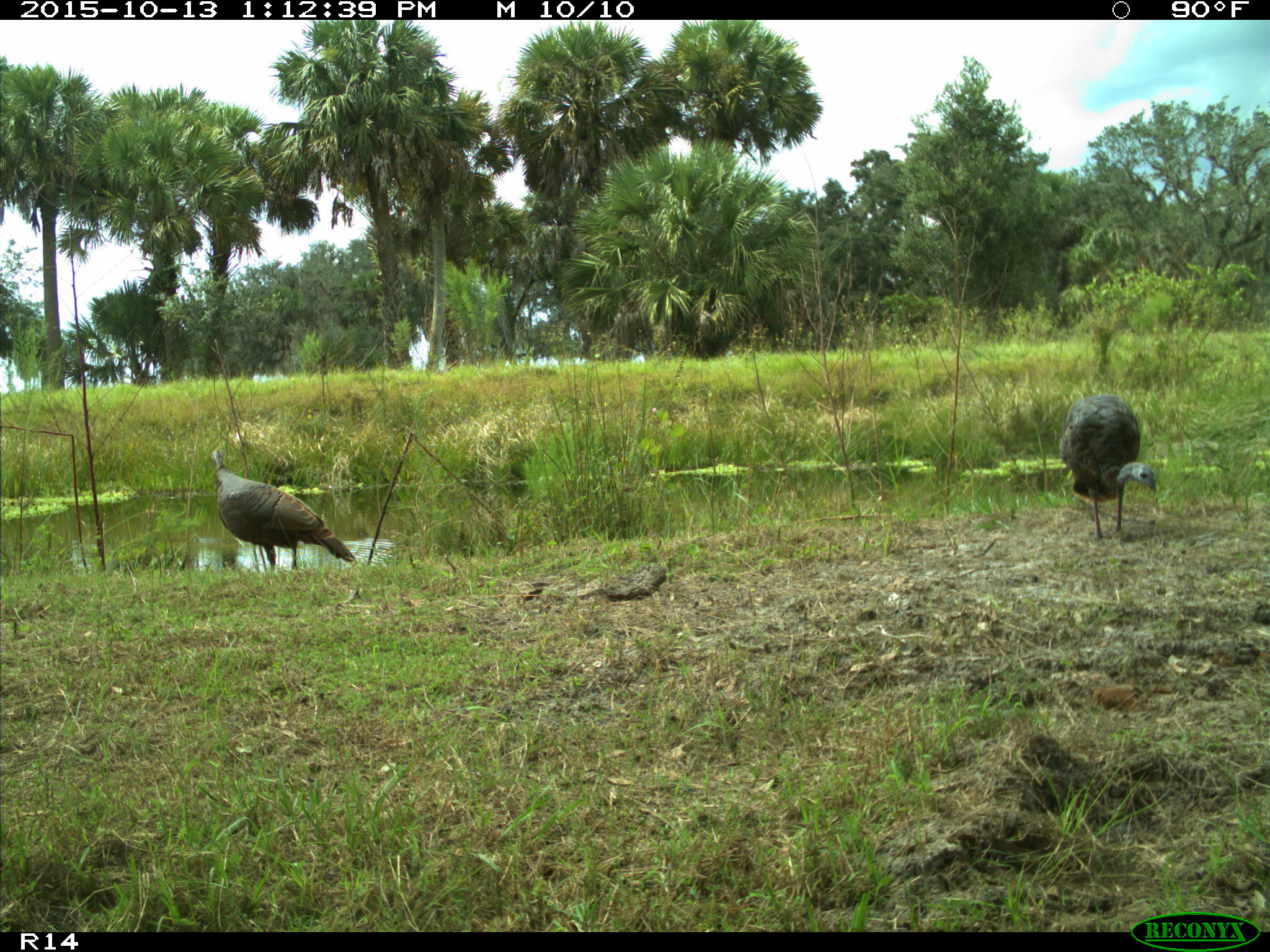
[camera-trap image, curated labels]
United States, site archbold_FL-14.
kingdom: Animalia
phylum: Chordata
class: Aves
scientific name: Aves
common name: birds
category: unidentified bird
Unidentified bird (birds) (Aves).